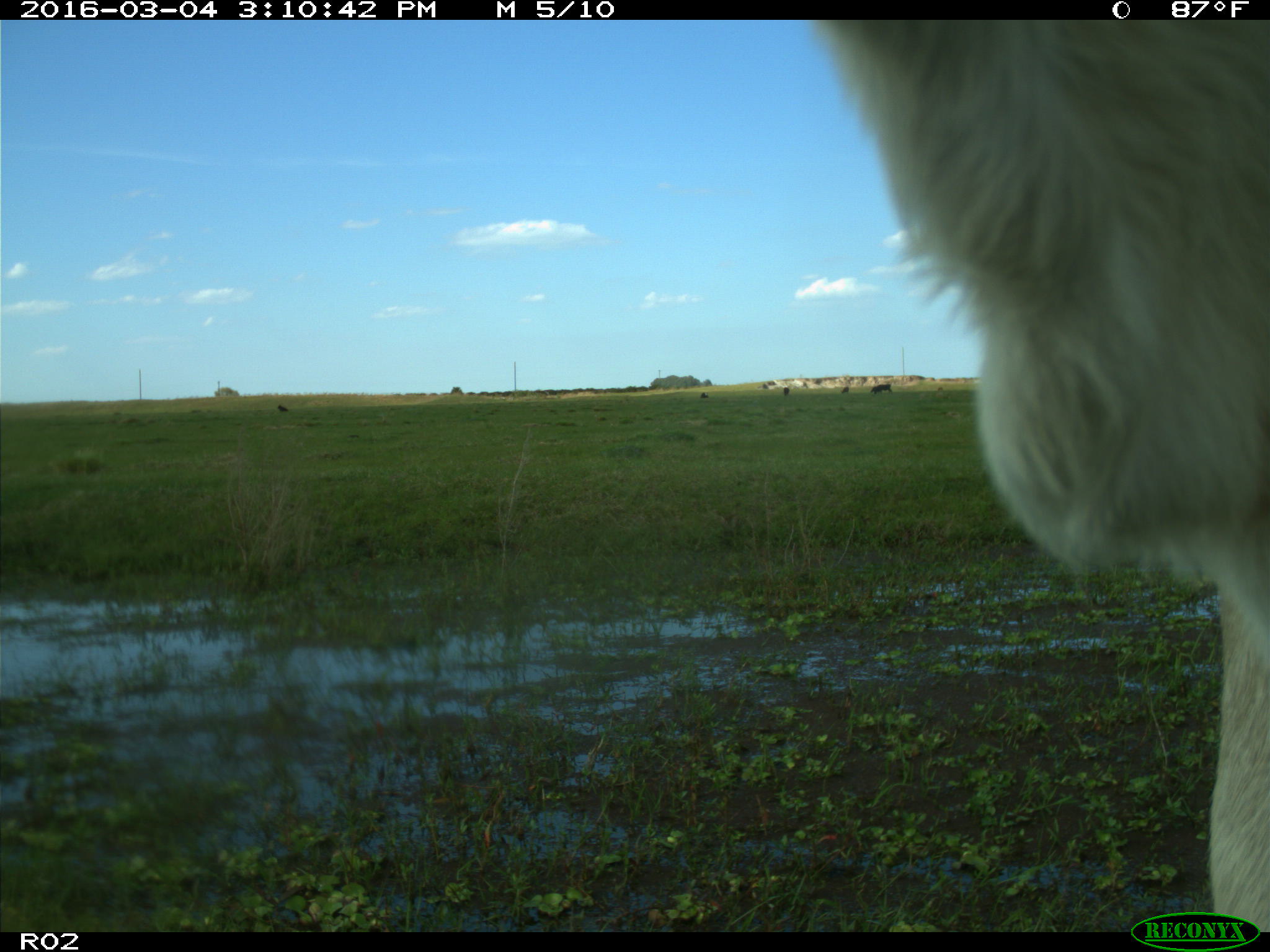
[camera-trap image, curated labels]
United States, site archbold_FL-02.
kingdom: Animalia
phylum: Chordata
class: Mammalia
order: Artiodactyla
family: Bovidae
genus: Bos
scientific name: Bos taurus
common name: domestic cow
Bos taurus (domestic cow).